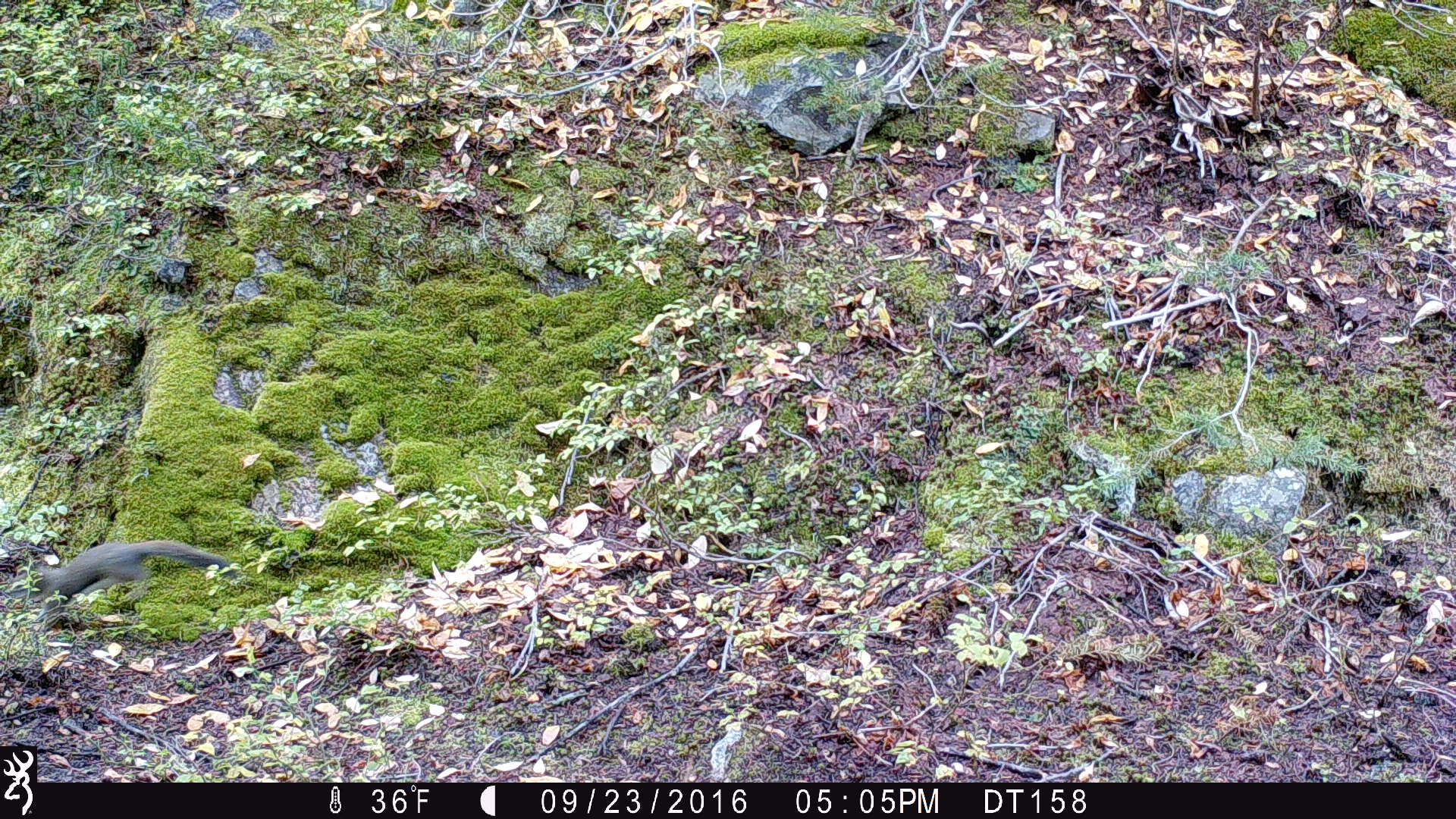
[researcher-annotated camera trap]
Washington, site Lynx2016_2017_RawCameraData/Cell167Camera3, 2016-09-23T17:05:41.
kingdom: Animalia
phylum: Chordata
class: Mammalia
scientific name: Mammalia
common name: small mammal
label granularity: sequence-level